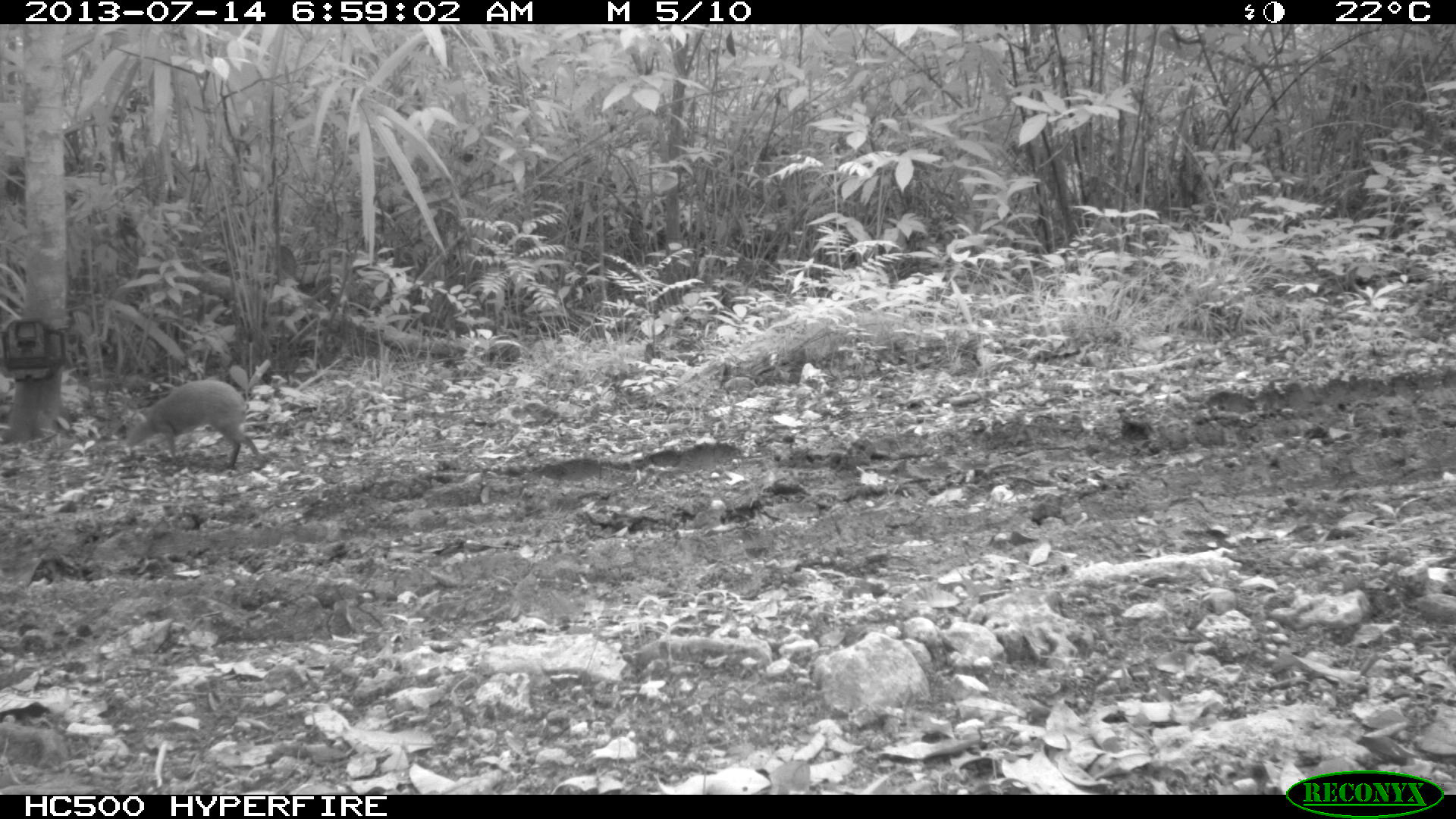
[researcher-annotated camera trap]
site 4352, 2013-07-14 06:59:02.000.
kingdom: Animalia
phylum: Chordata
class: Mammalia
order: Rodentia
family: Dasyproctidae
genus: Dasyprocta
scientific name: Dasyprocta punctata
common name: central american agouti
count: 1